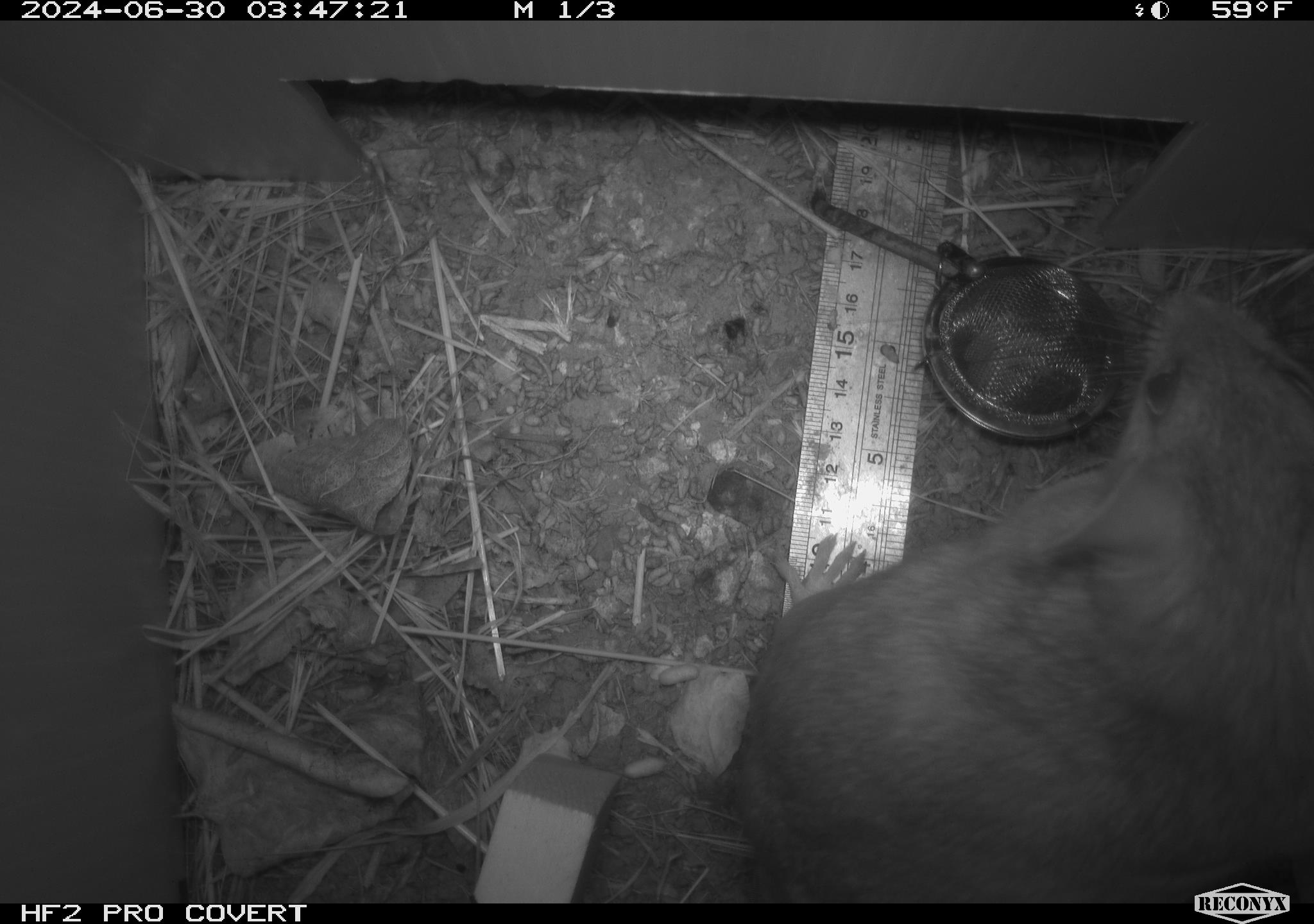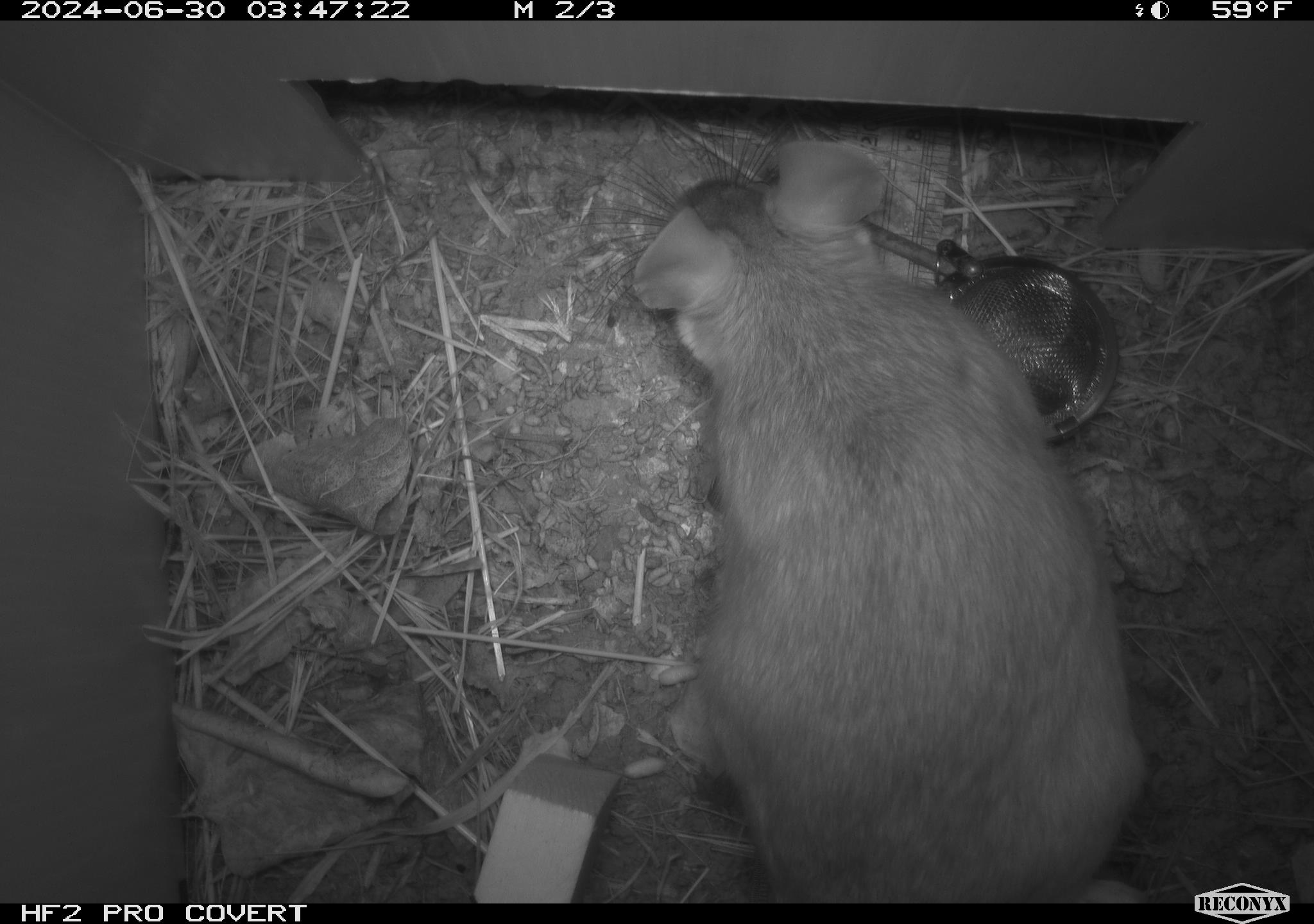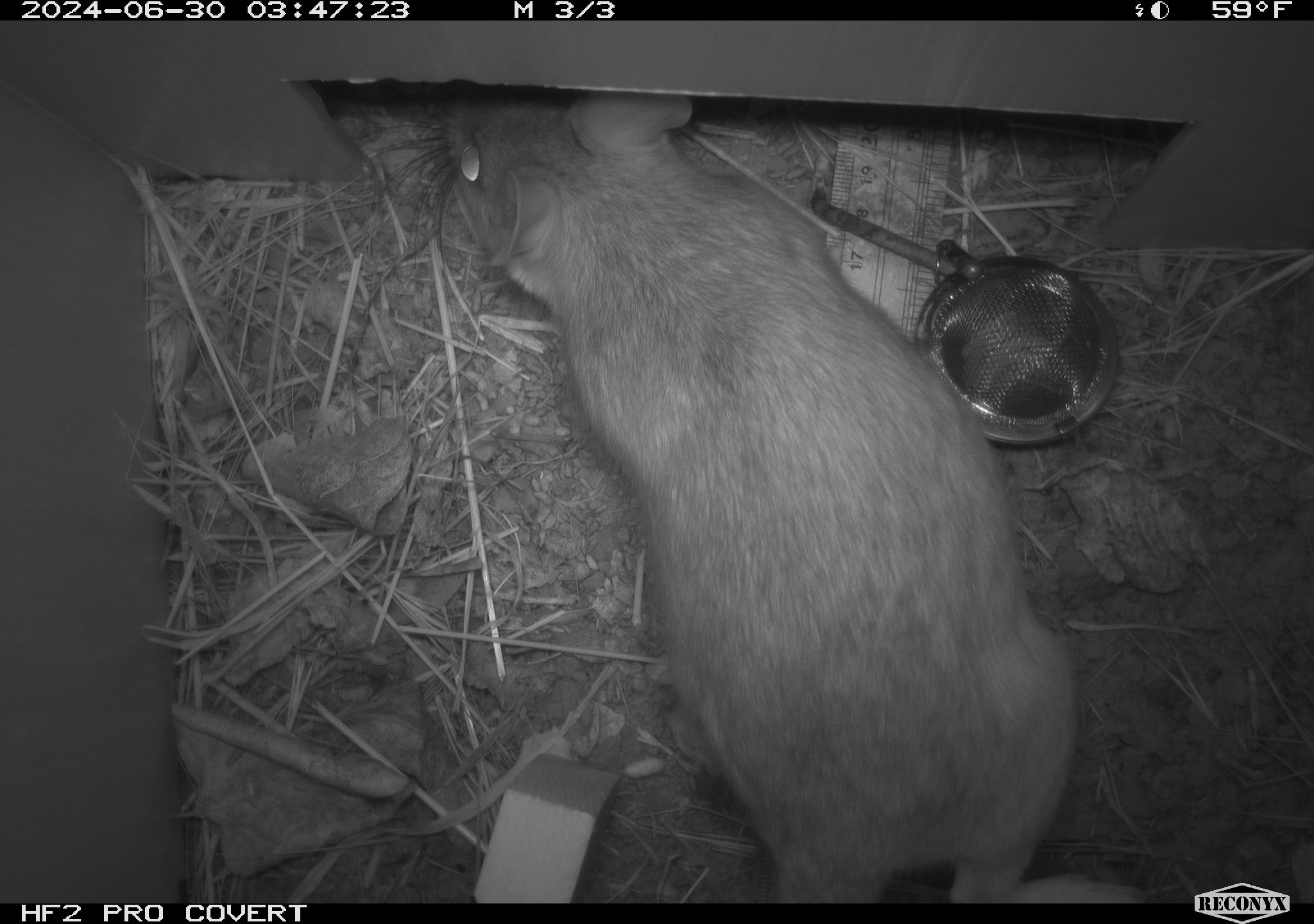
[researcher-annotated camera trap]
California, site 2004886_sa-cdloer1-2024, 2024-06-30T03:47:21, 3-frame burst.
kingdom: Animalia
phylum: Chordata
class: Mammalia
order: Rodentia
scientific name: Rodentia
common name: woodrat or rat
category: woodrat or rat species